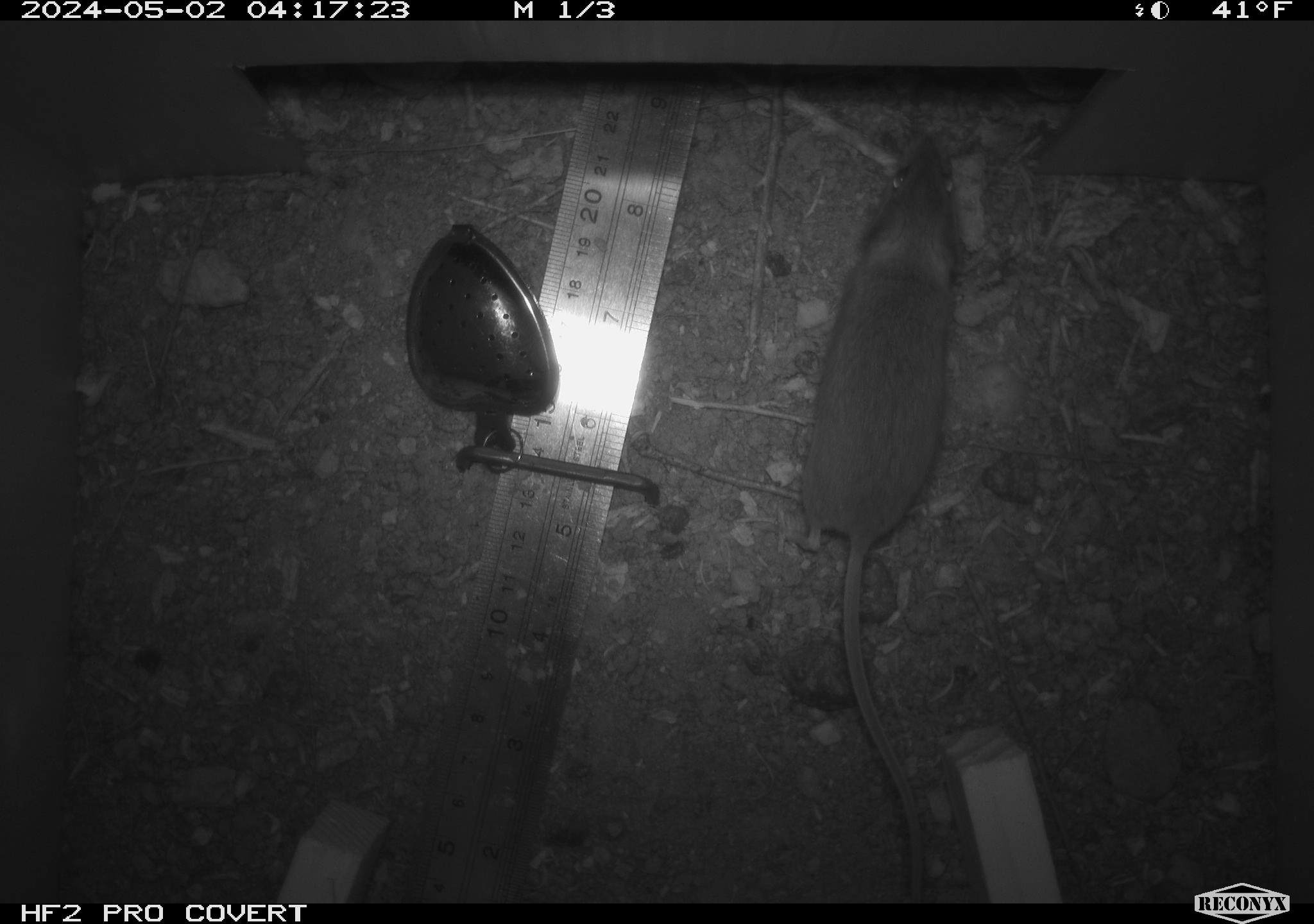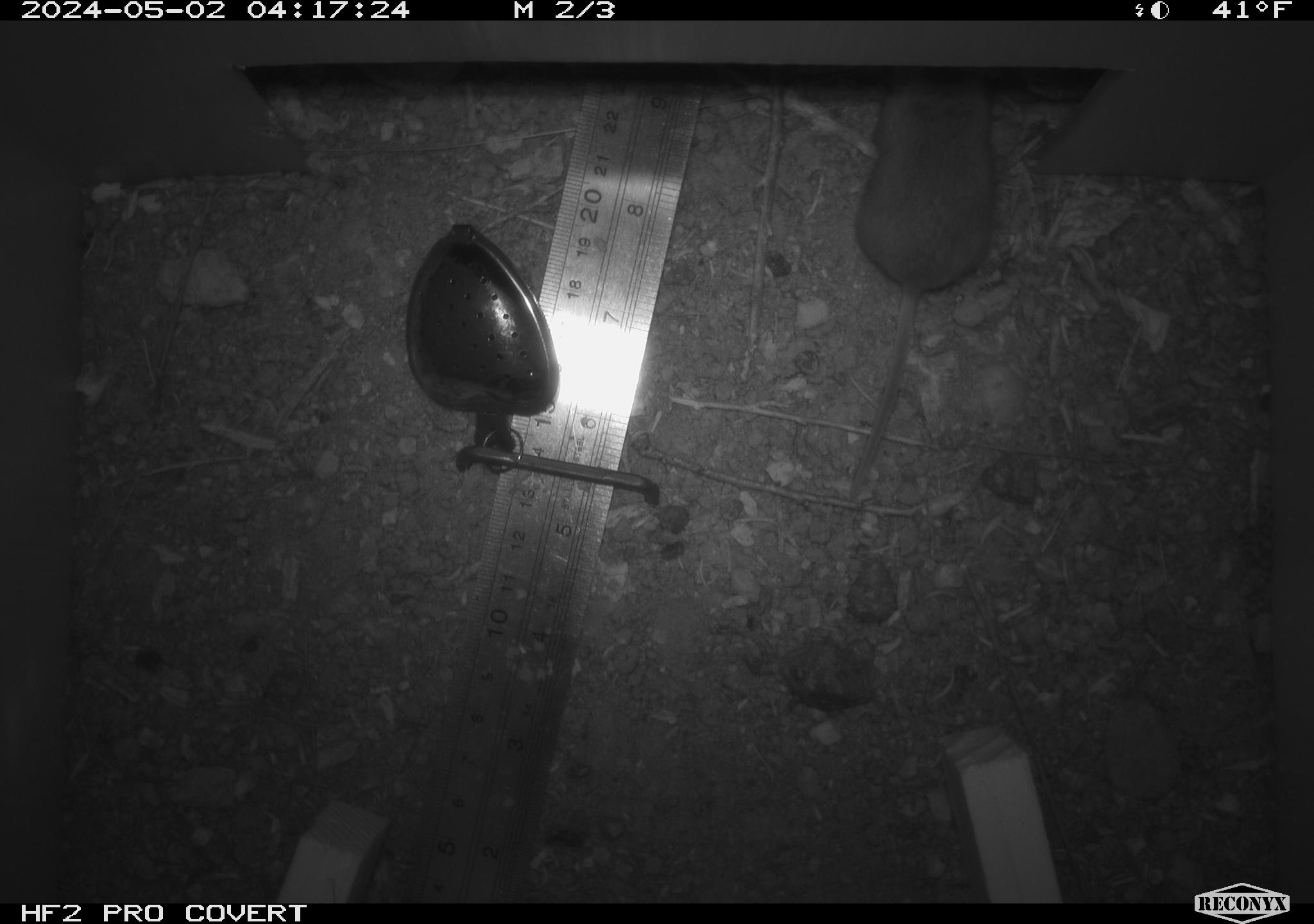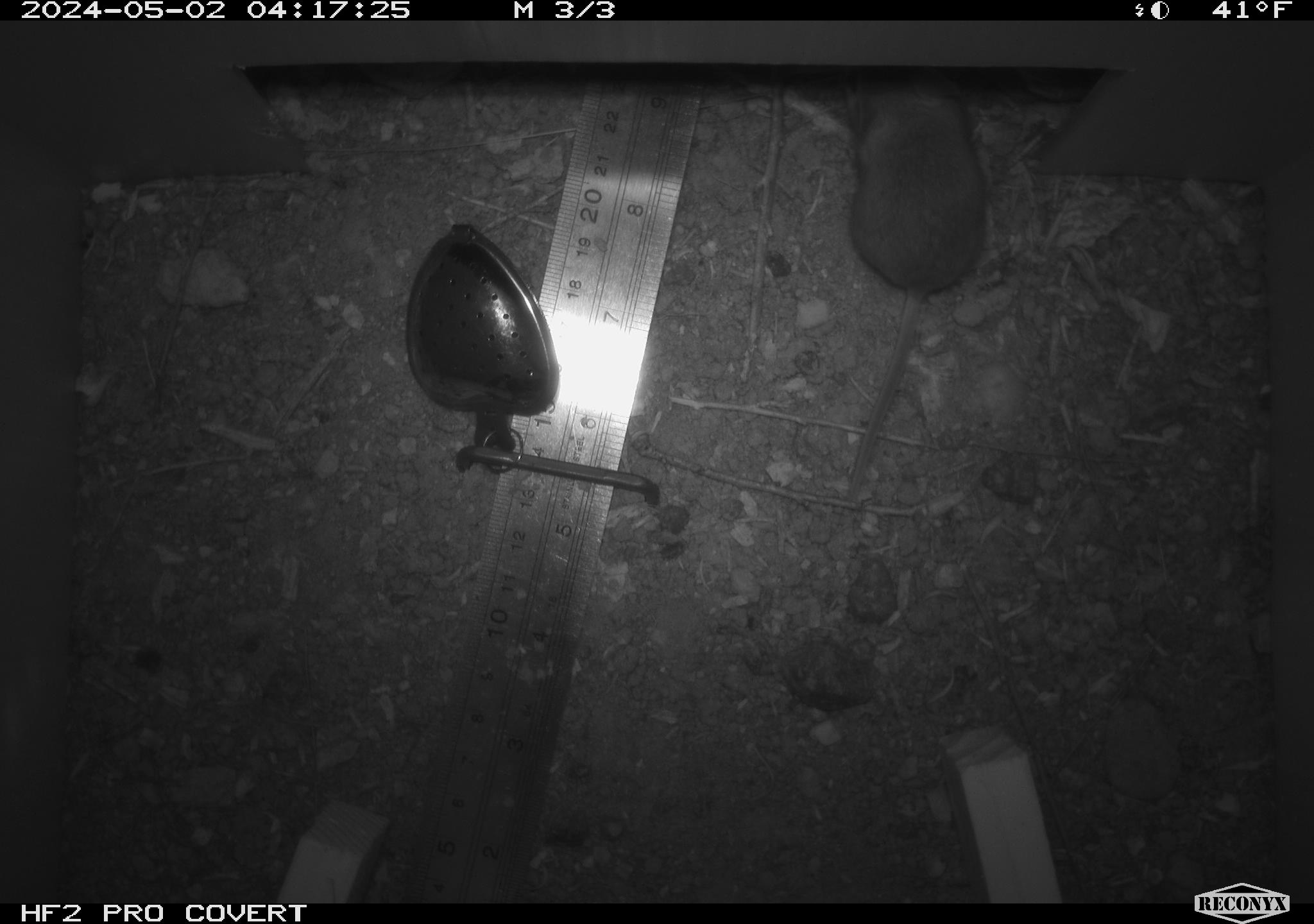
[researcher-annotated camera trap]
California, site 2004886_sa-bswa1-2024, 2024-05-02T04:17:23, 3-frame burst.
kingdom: Animalia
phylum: Chordata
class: Mammalia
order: Rodentia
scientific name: Rodentia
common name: mouse species